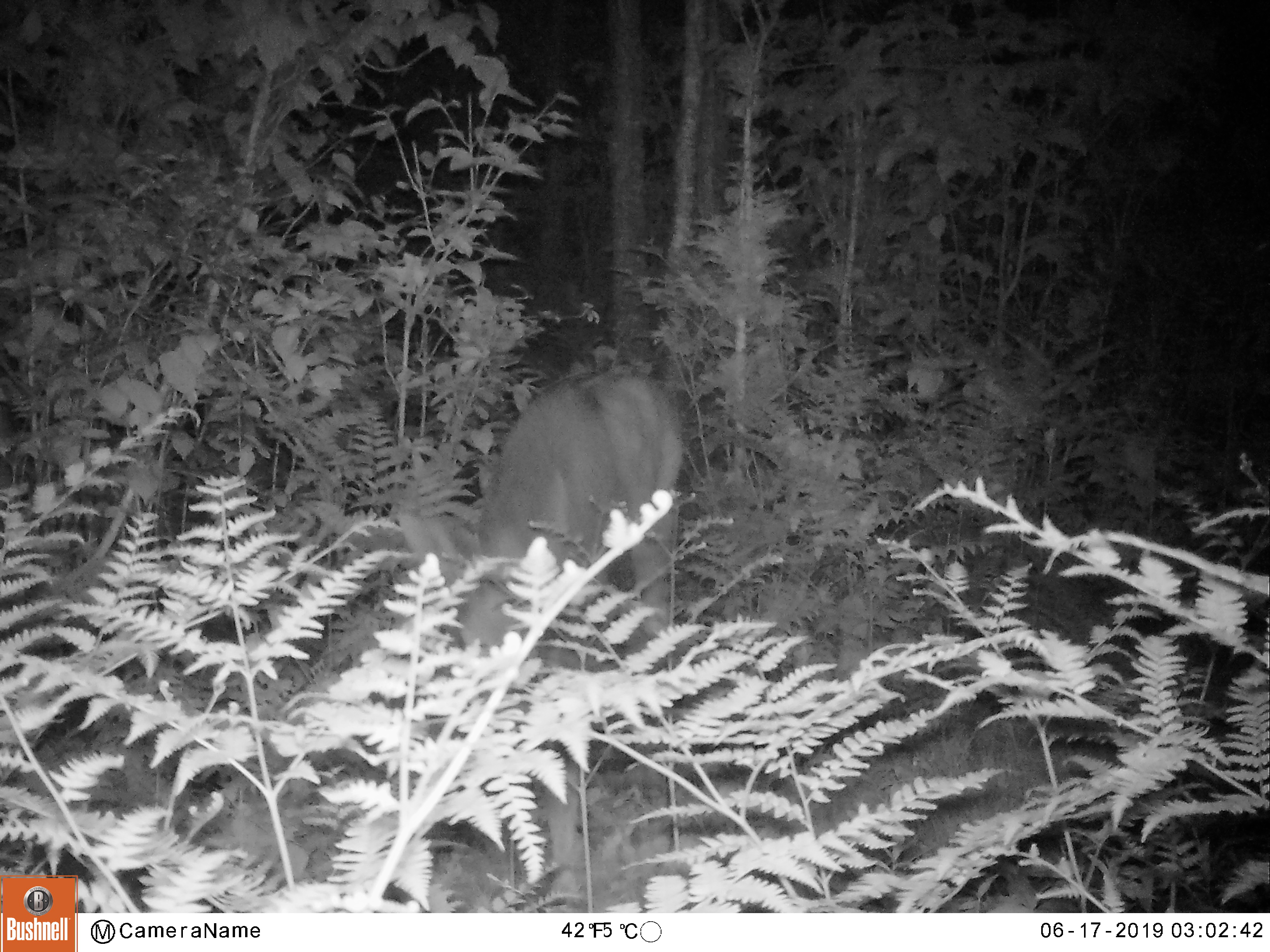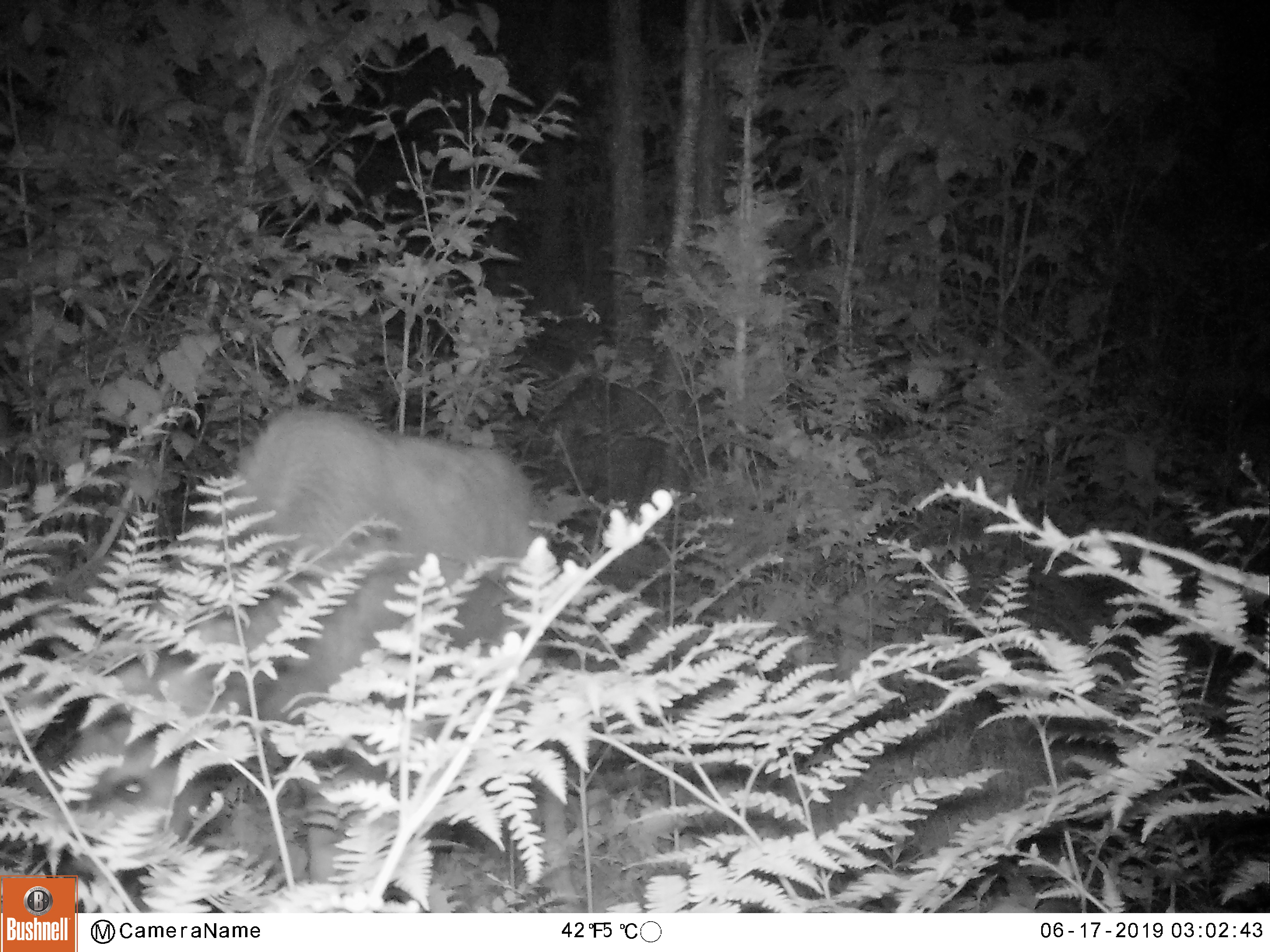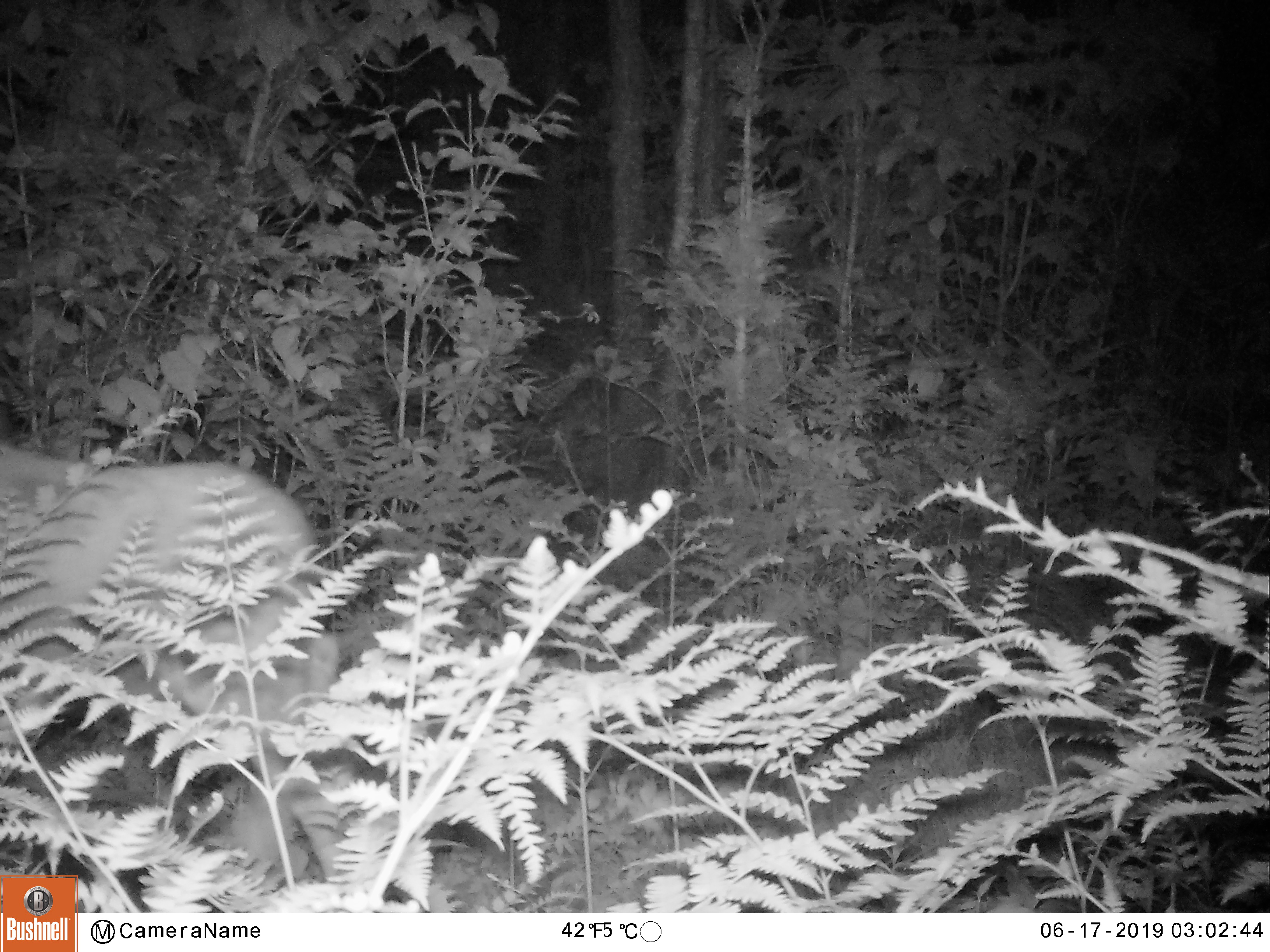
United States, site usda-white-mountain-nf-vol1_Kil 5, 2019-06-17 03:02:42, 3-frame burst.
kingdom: Animalia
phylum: Chordata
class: Mammalia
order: Artiodactyla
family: Cervidae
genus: Alces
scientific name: Alces alces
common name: moose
Moose (Alces alces).